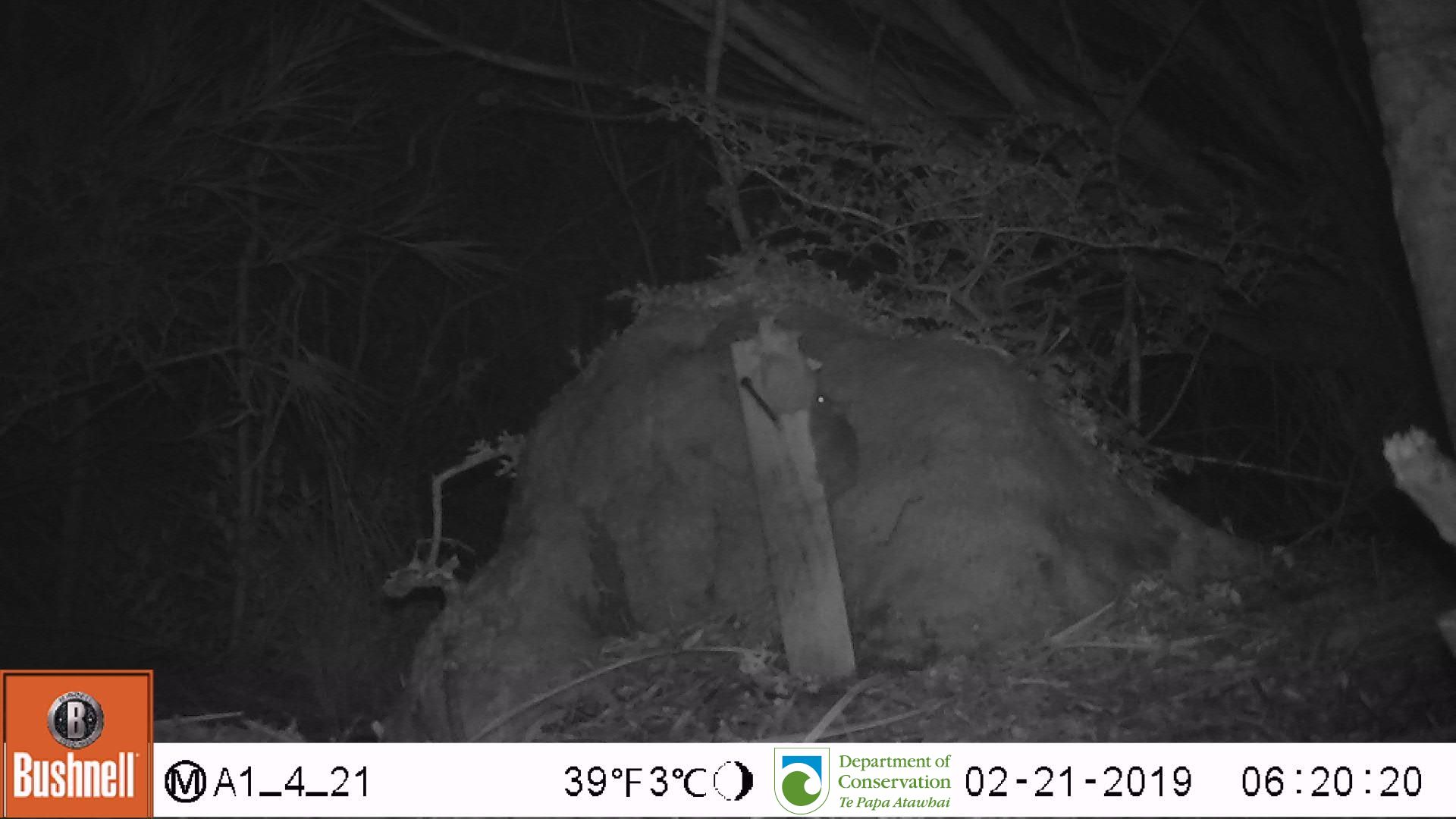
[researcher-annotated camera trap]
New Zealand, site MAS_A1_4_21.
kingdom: Animalia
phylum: Chordata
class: Mammalia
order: Rodentia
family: Muridae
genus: Mus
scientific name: Mus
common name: mouse